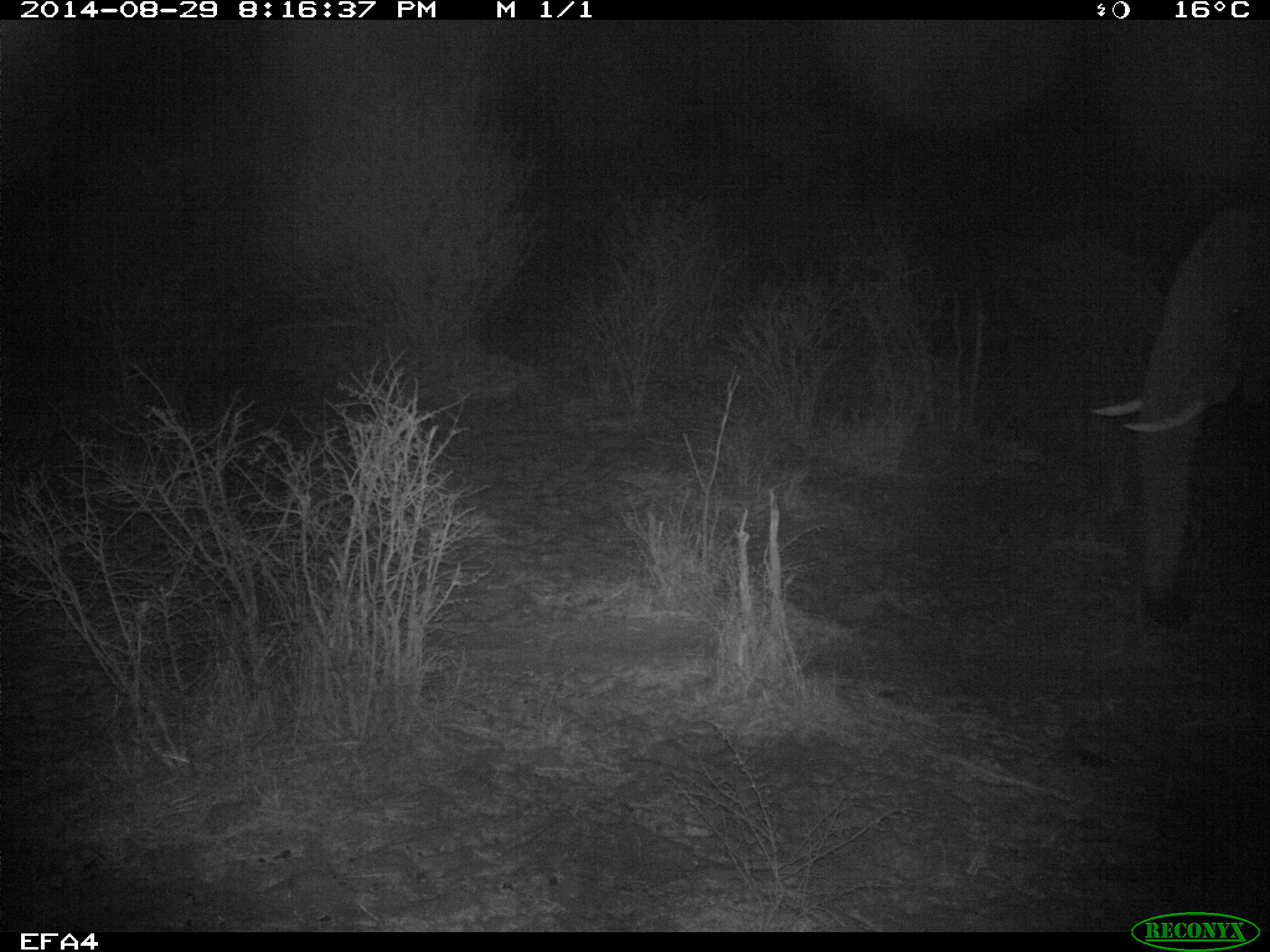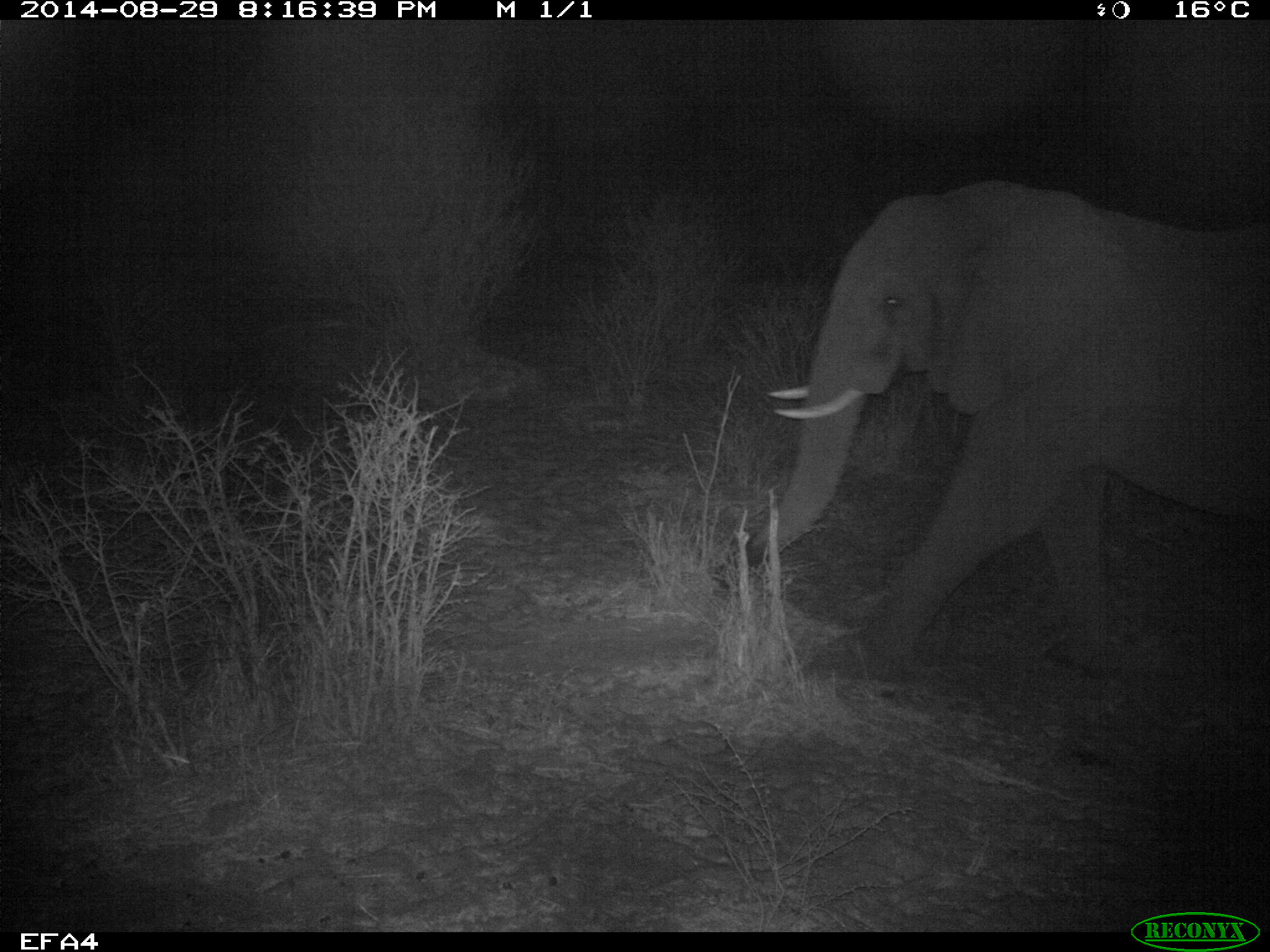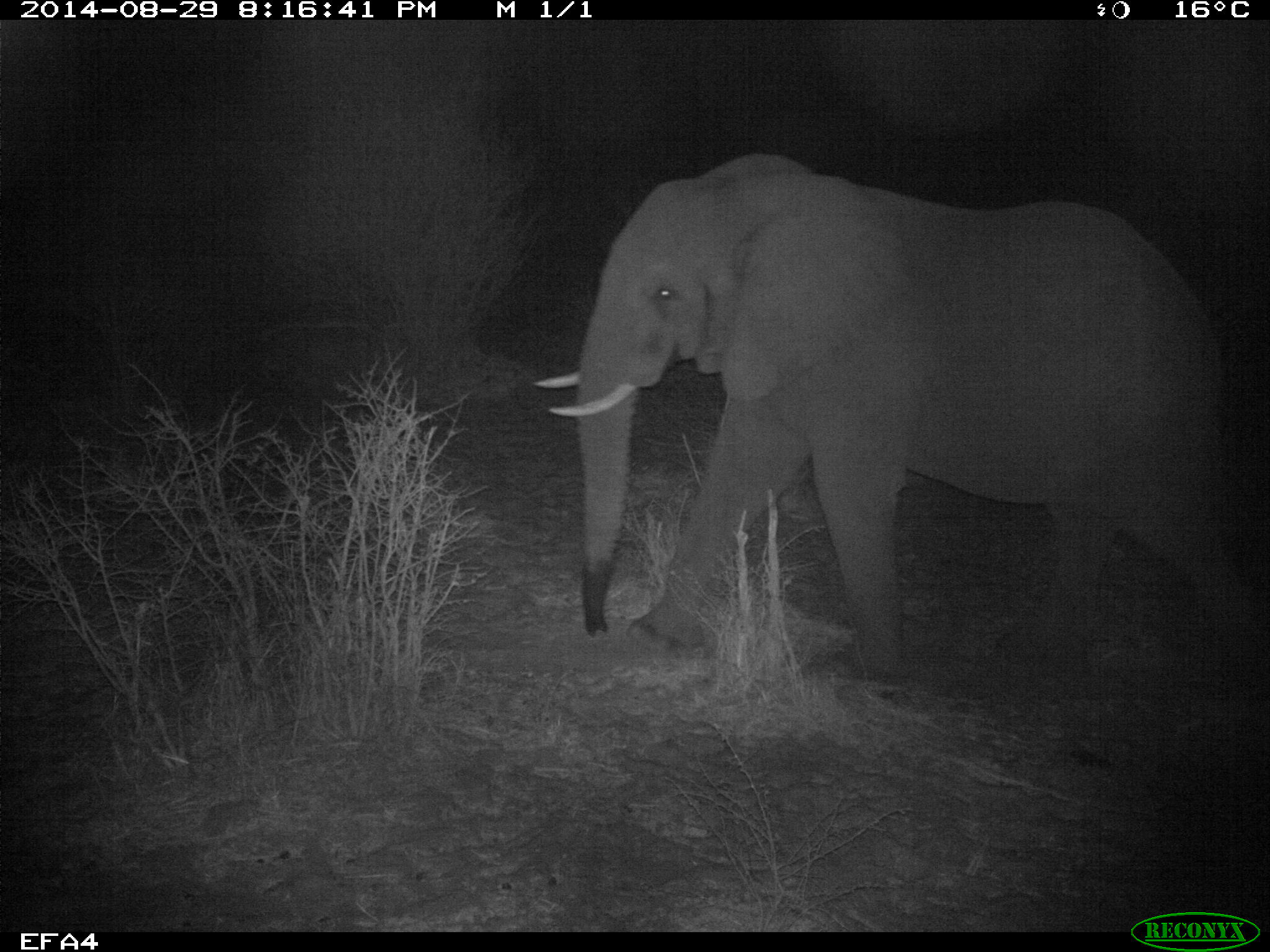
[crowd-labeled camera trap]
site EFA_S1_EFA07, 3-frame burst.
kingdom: Animalia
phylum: Chordata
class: Mammalia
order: Proboscidea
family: Elephantidae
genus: Loxodonta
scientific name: Loxodonta africana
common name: african bush elephant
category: elephant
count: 1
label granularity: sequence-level